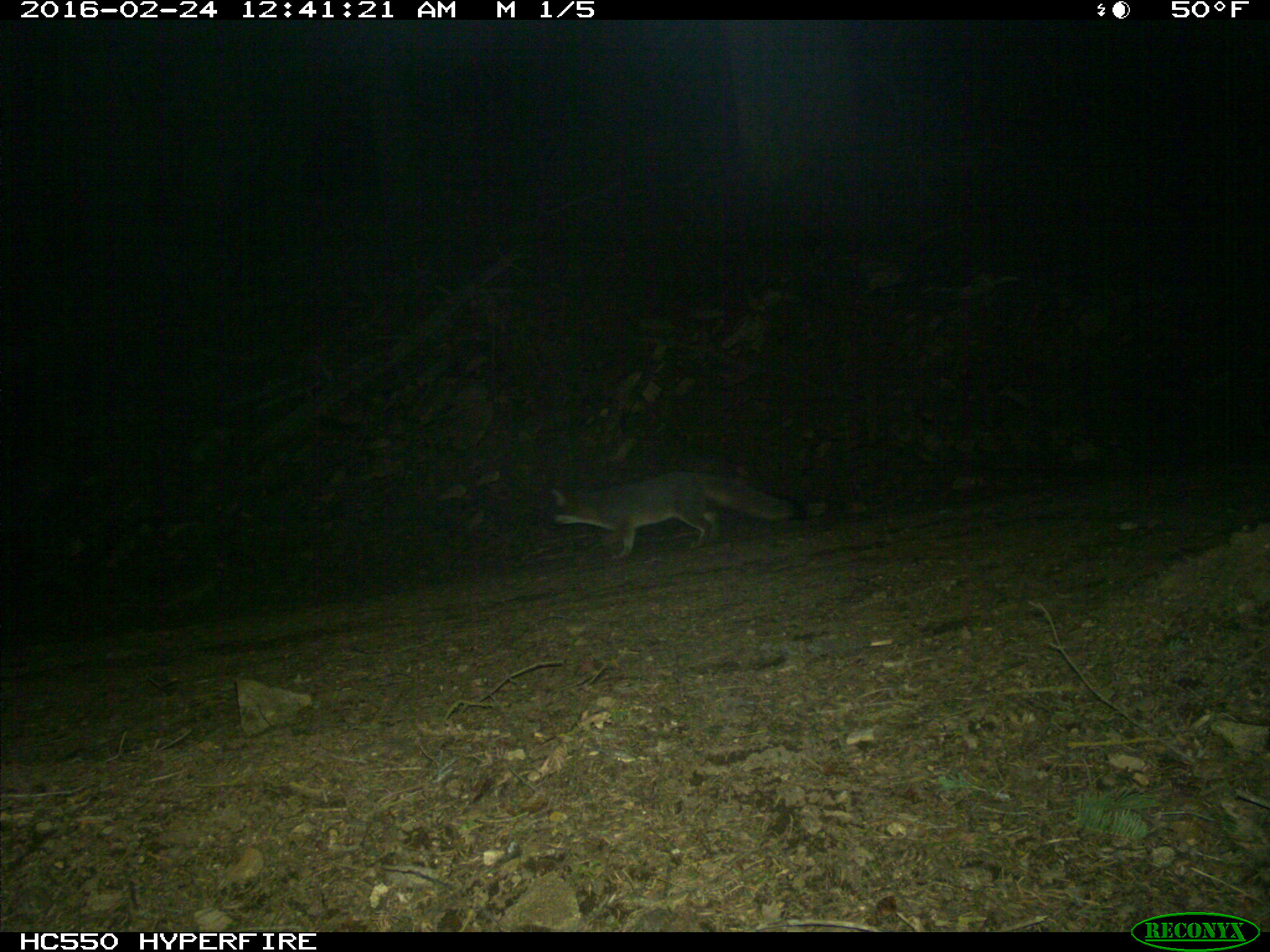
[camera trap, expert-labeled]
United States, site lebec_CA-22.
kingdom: Animalia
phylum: Chordata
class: Mammalia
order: Carnivora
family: Canidae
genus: Urocyon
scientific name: Urocyon cinereoargenteus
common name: gray fox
Urocyon cinereoargenteus (gray fox).